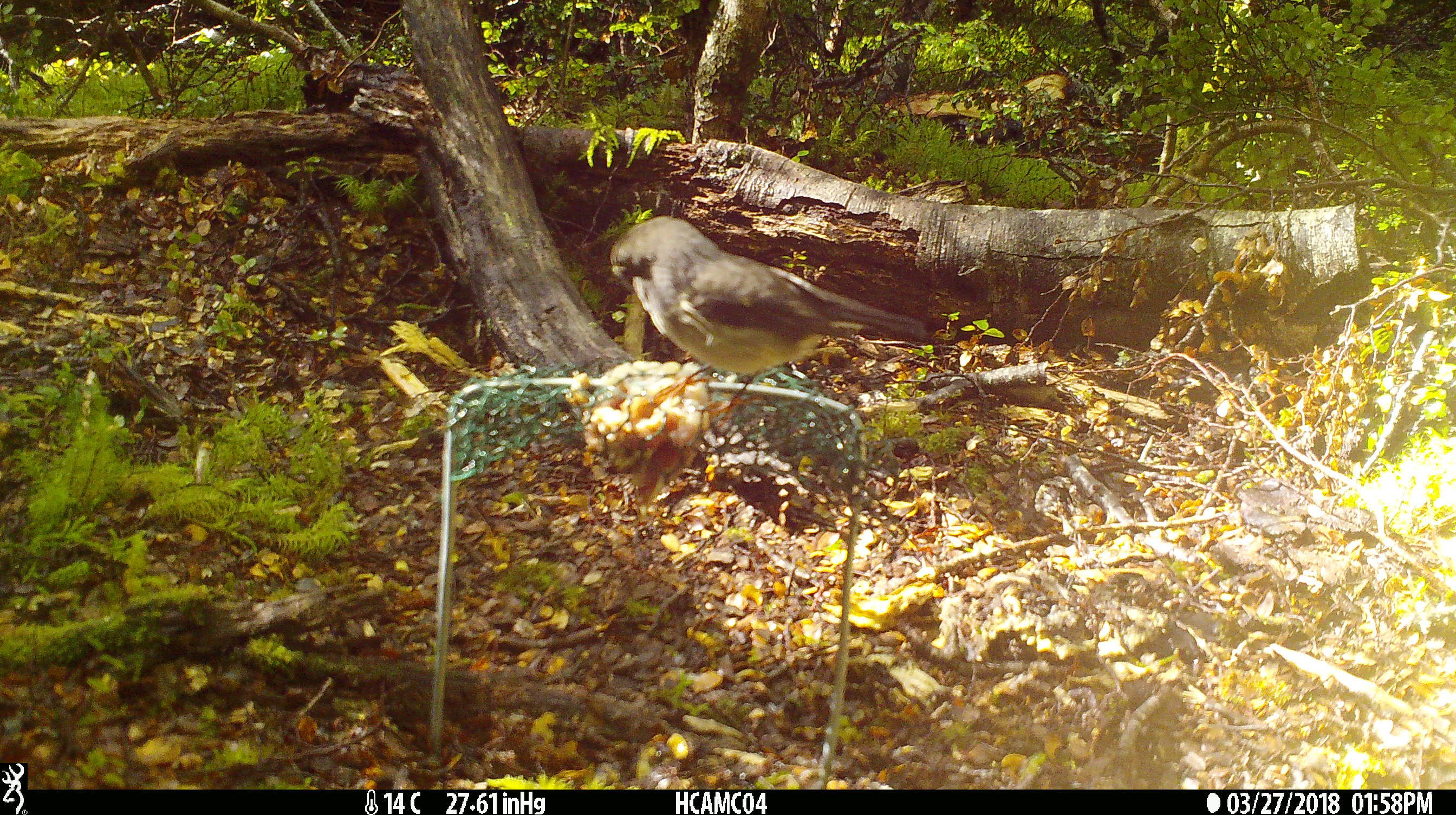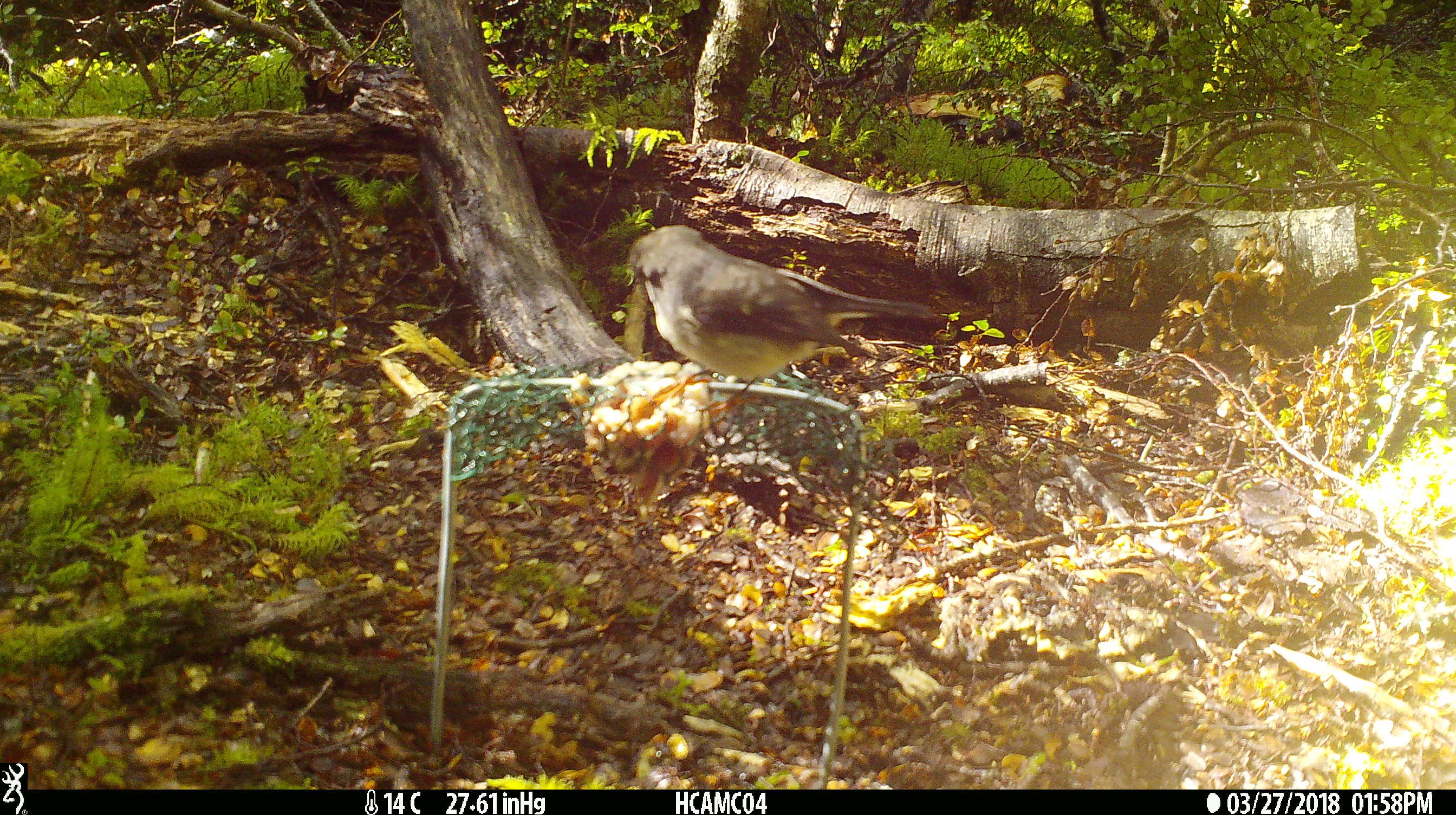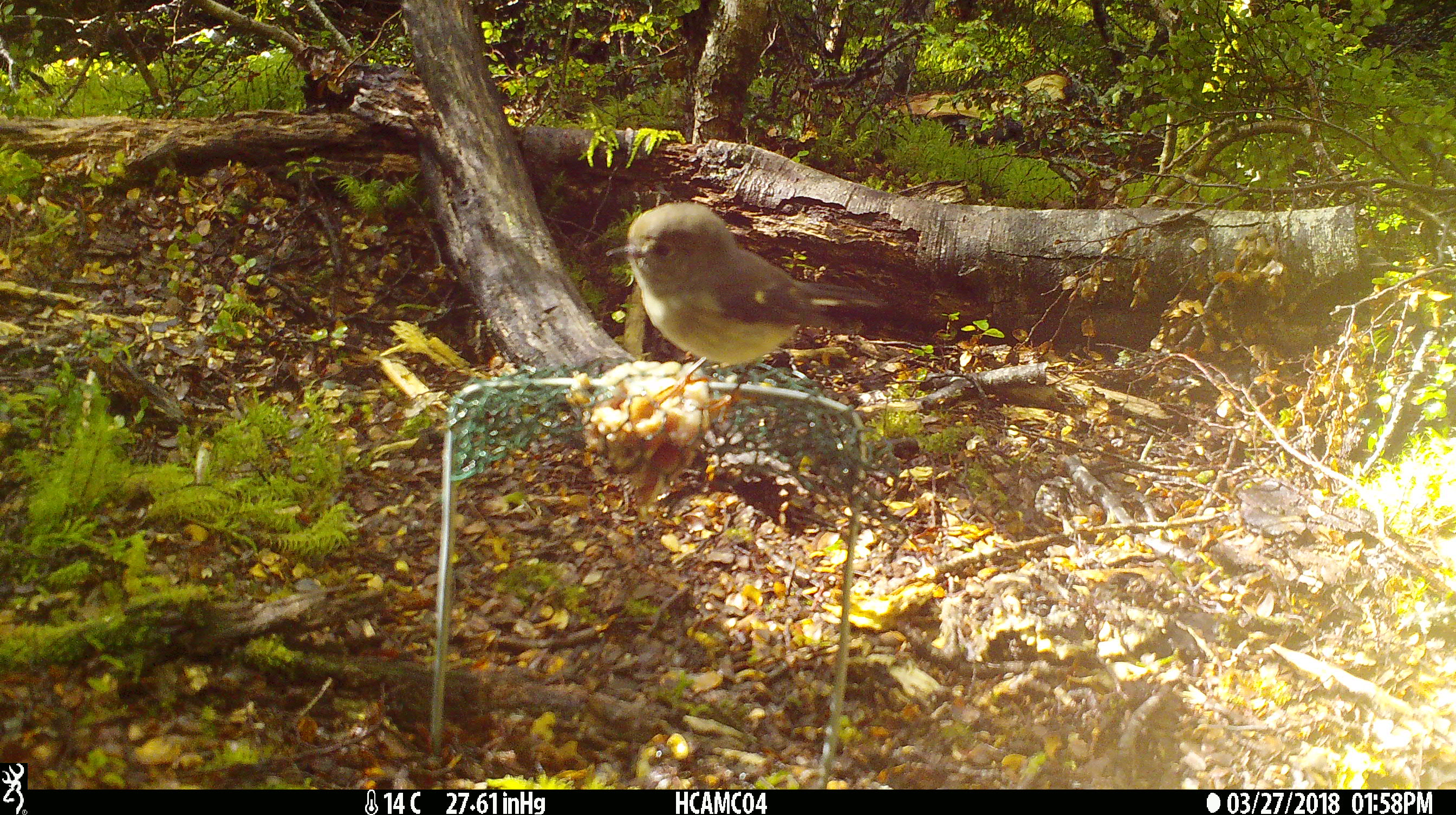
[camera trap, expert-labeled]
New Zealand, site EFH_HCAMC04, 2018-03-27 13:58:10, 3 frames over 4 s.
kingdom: Animalia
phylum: Chordata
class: Aves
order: Passeriformes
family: Petroicidae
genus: Petroica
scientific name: Petroica macrocephala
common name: tomtit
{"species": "tomtit (Petroica macrocephala)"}